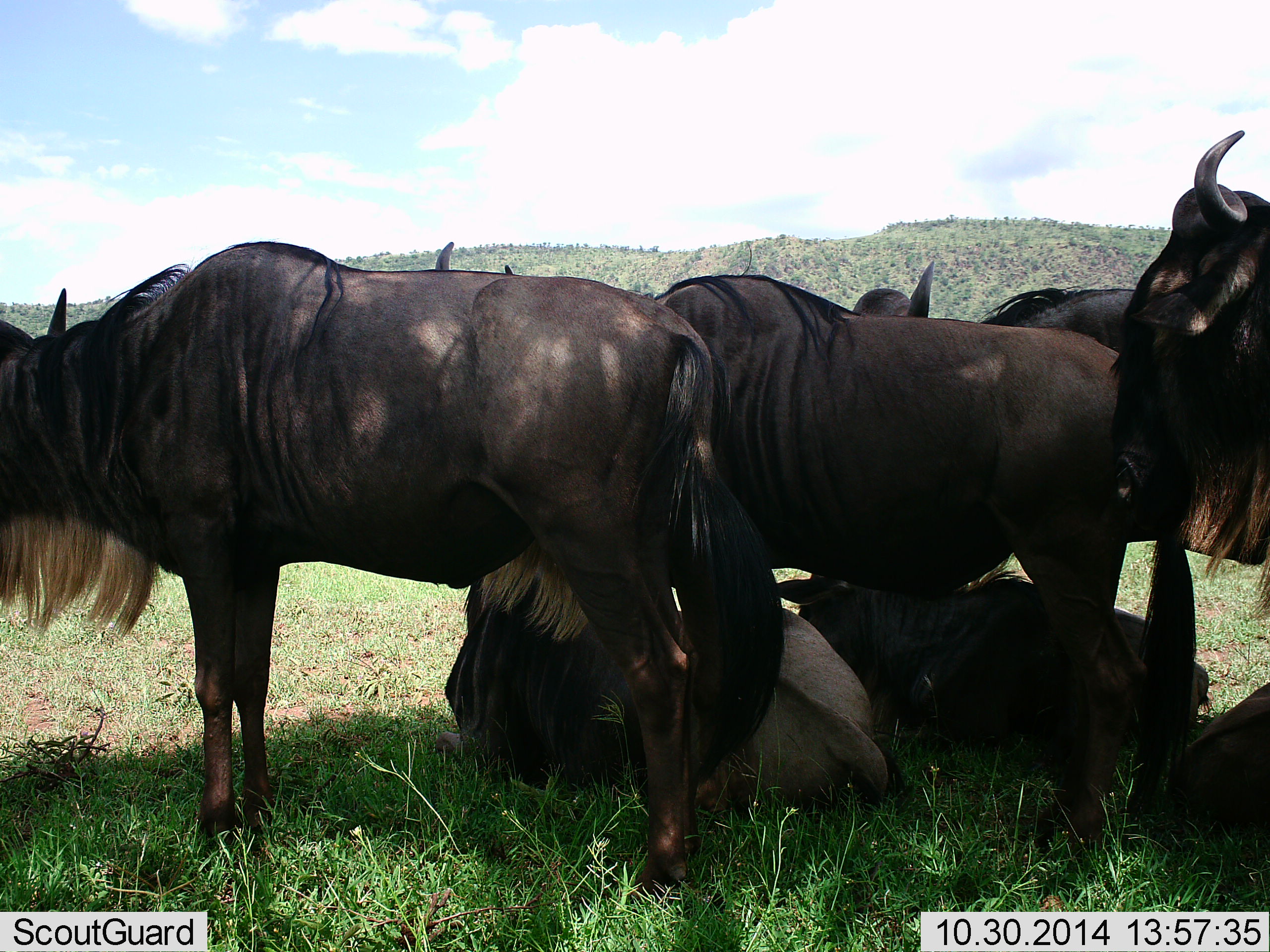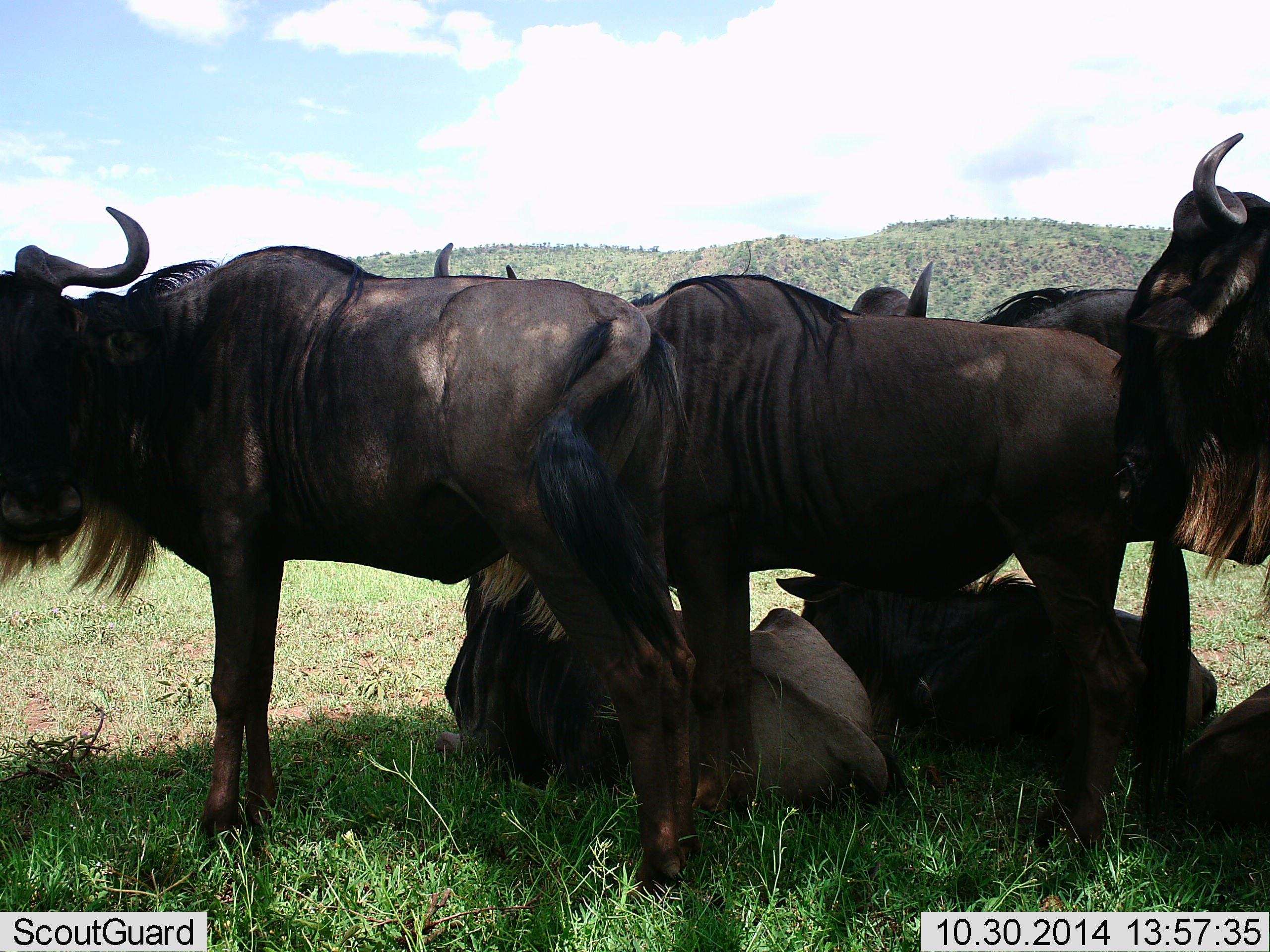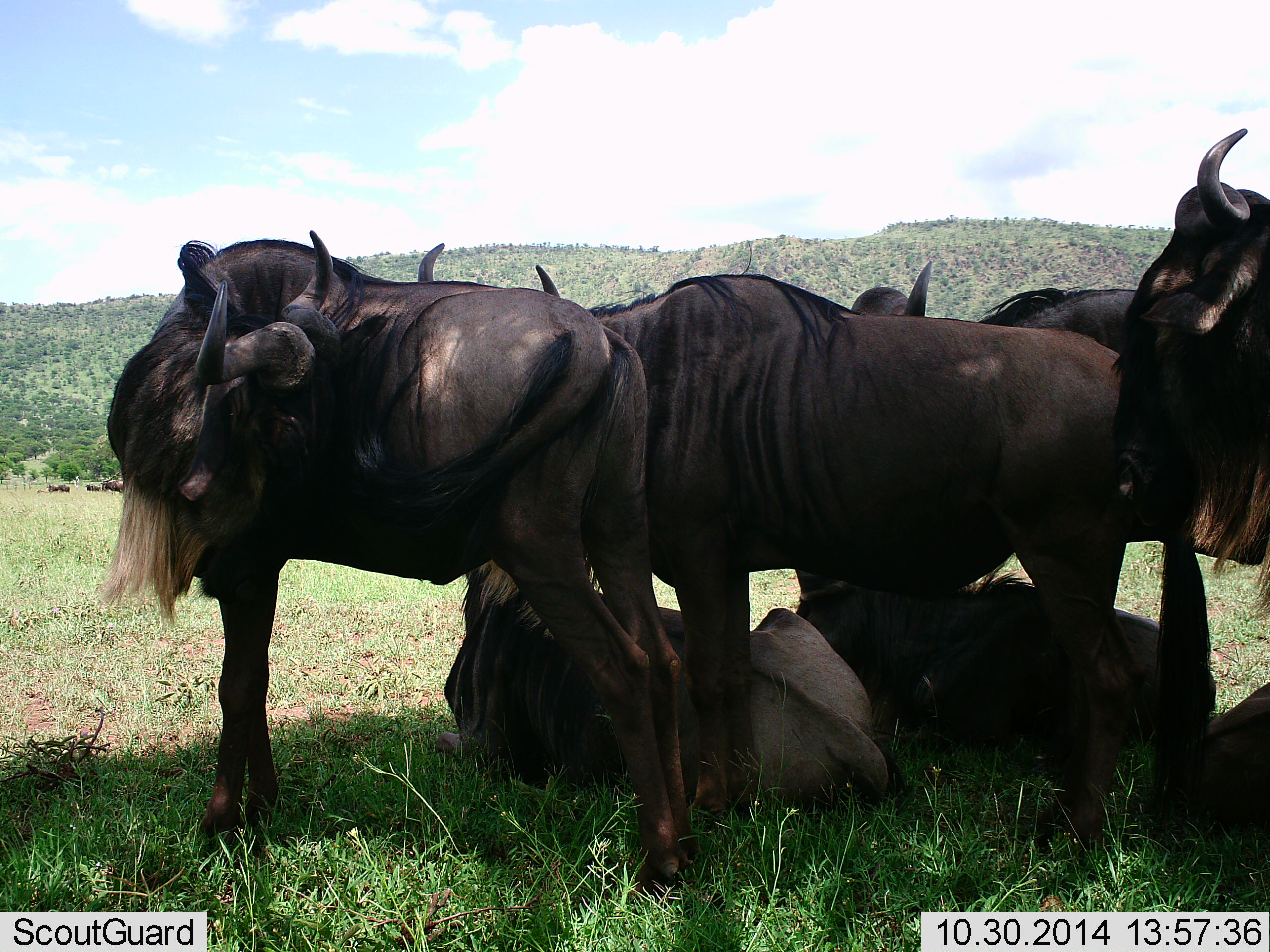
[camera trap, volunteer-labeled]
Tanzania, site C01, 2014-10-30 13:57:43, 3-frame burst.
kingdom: Animalia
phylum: Chordata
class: Mammalia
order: Artiodactyla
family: Bovidae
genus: Connochaetes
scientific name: Connochaetes taurinus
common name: blue wildebeest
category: wildebeest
Wildebeest (blue wildebeest) (Connochaetes taurinus), count 7. Behavior (volunteer vote fractions): standing 100%, resting 90%, moving 0%, interacting 0%. Young present (vote fraction): 0%. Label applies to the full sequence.